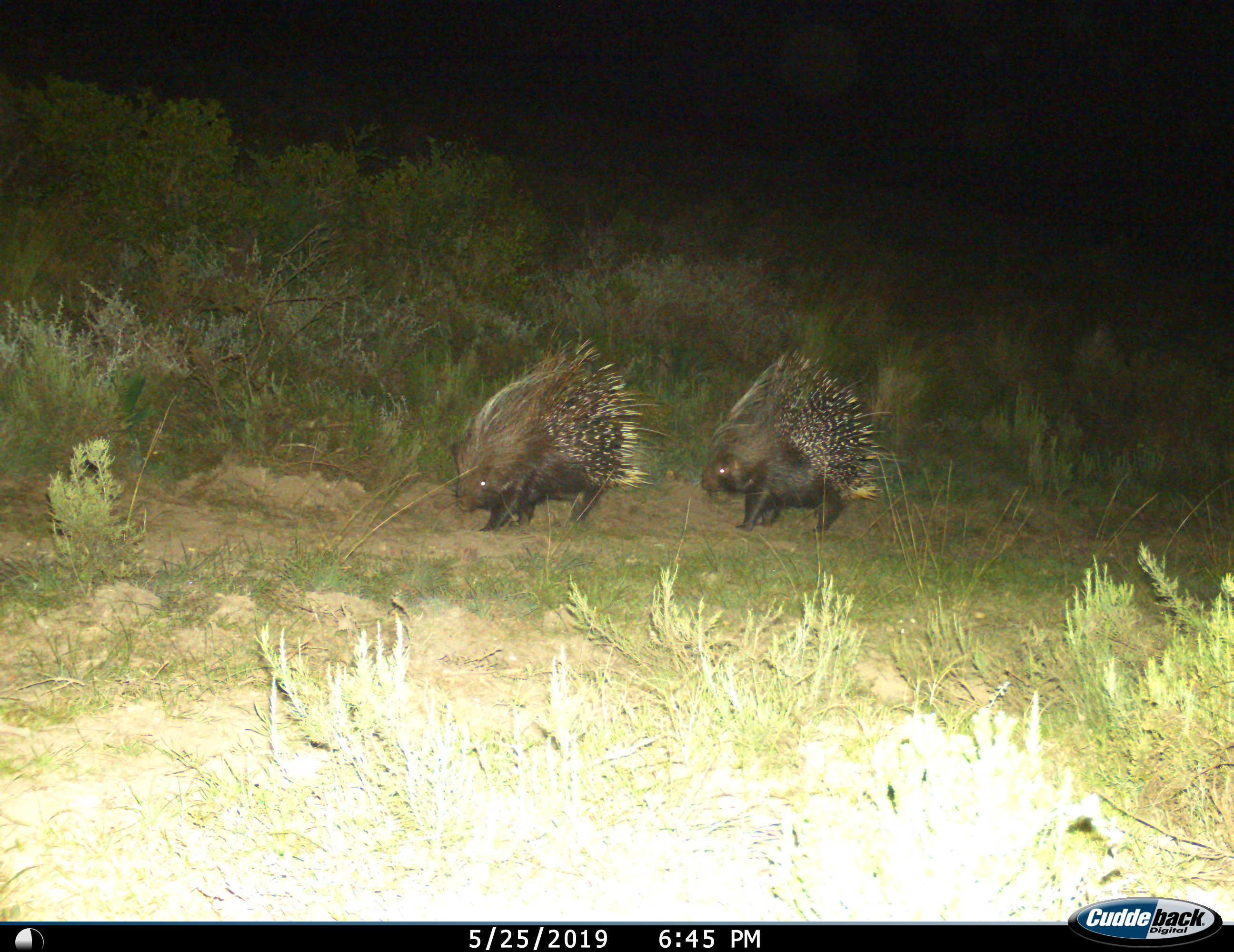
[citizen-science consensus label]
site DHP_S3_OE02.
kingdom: Animalia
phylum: Chordata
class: Mammalia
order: Rodentia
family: Hystricidae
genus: Hystrix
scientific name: Hystrix cristata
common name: crested porcupine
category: porcupine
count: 2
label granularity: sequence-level